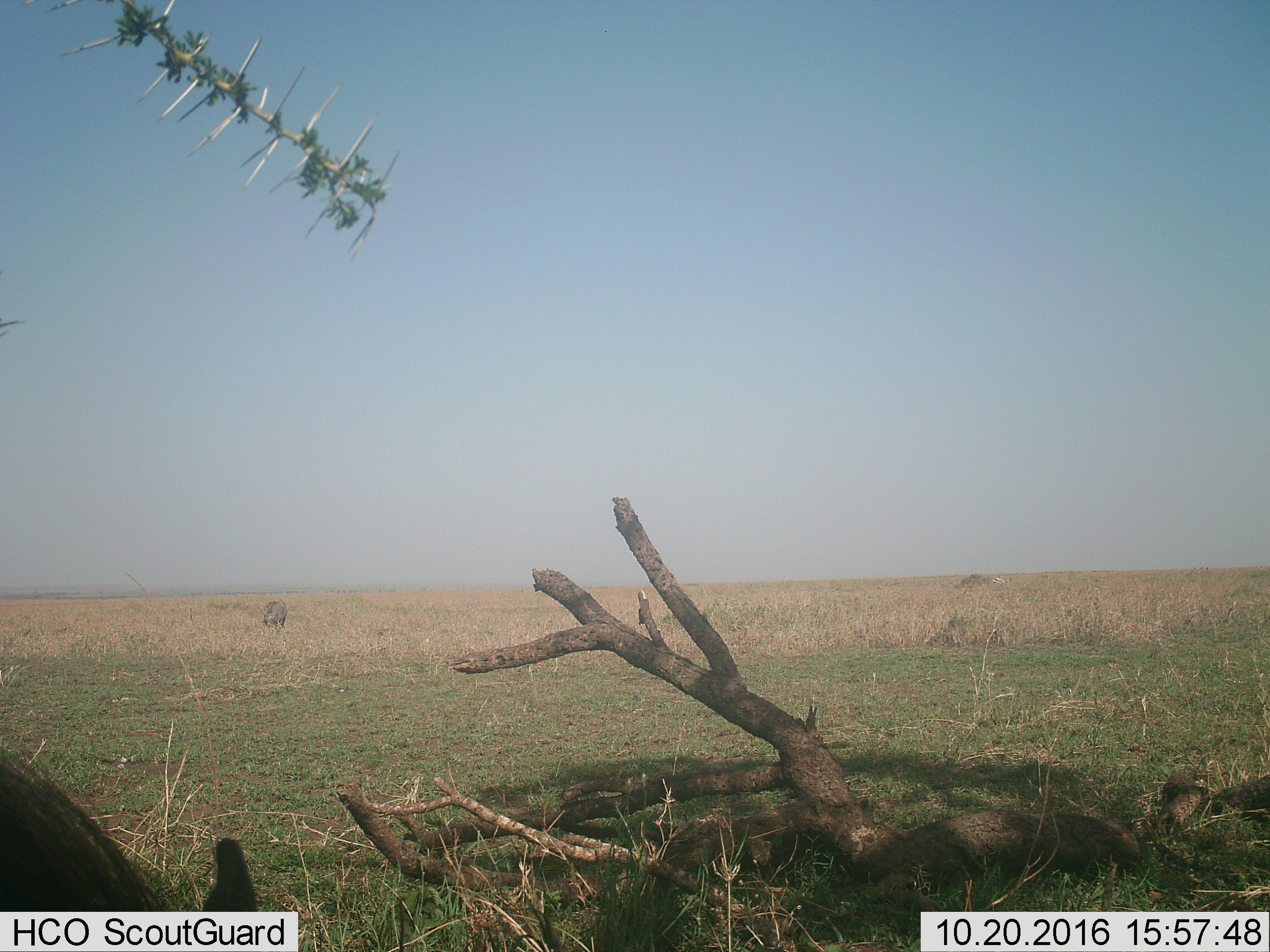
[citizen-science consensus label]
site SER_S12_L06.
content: unidentified animal